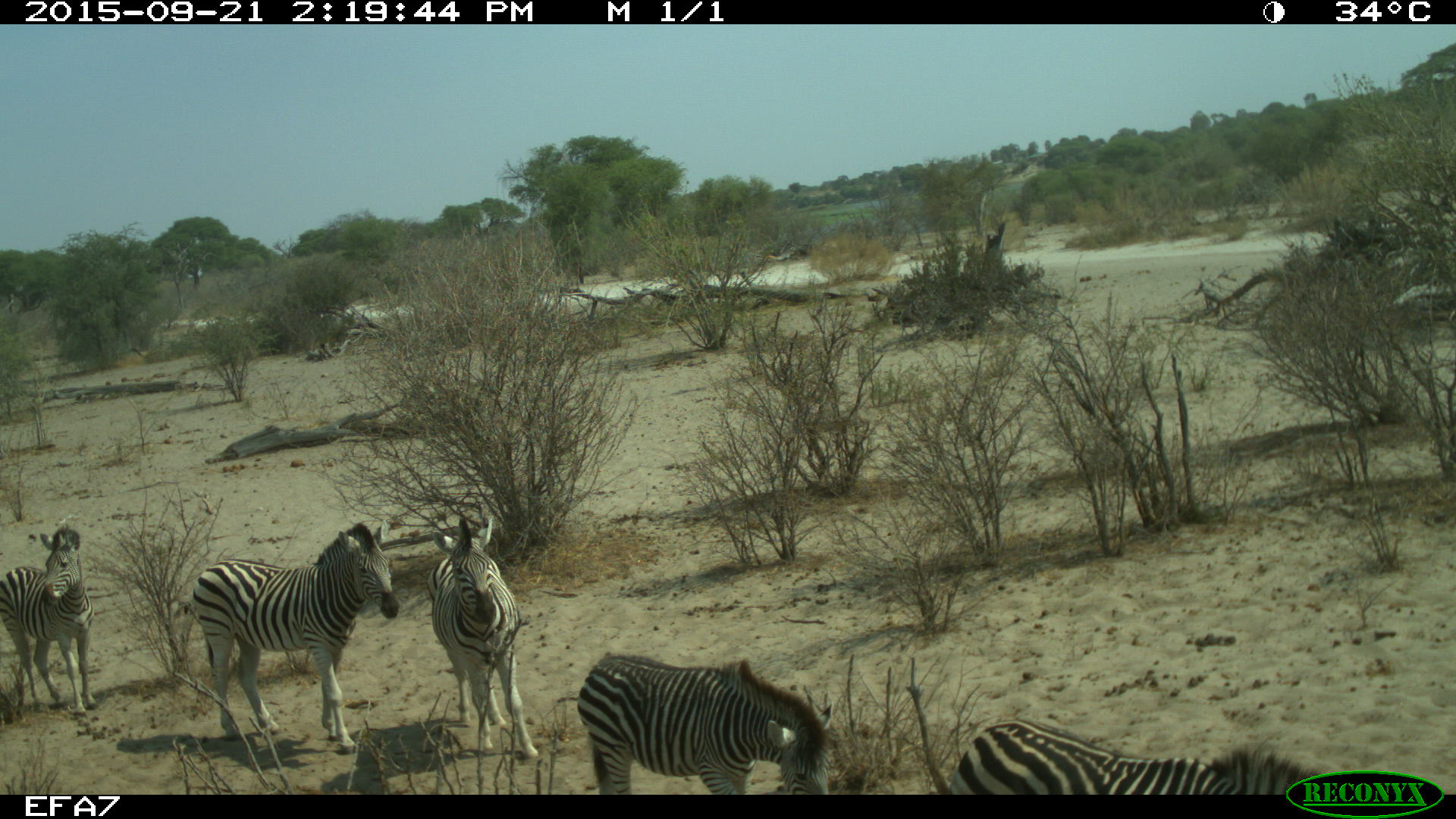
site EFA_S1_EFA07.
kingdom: Animalia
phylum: Chordata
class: Mammalia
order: Perissodactyla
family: Equidae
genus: Equus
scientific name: Equus quagga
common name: plains zebra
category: zebraplains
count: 5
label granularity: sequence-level